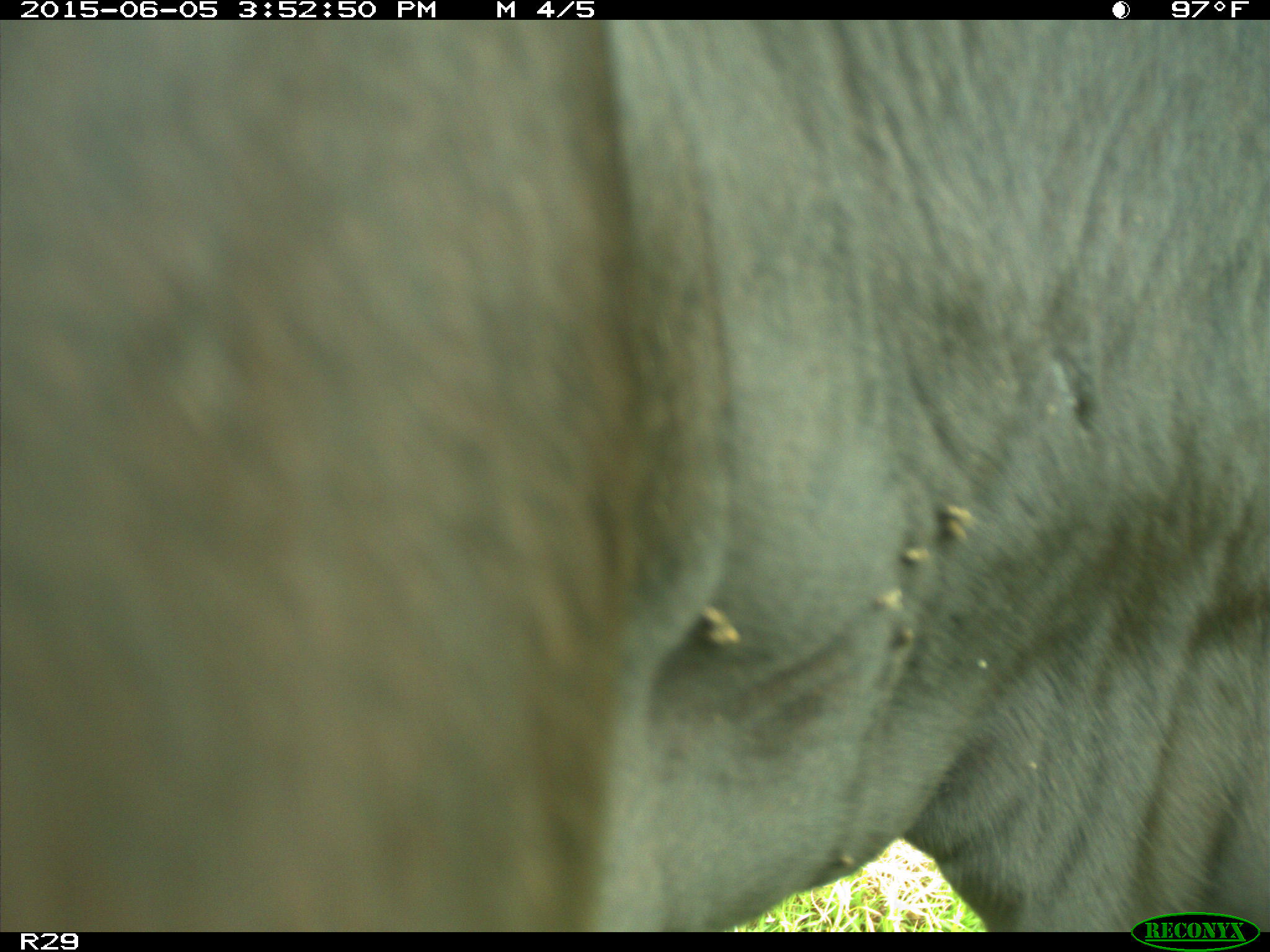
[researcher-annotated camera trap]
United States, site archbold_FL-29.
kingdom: Animalia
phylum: Chordata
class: Mammalia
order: Artiodactyla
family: Bovidae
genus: Bos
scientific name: Bos taurus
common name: domestic cow